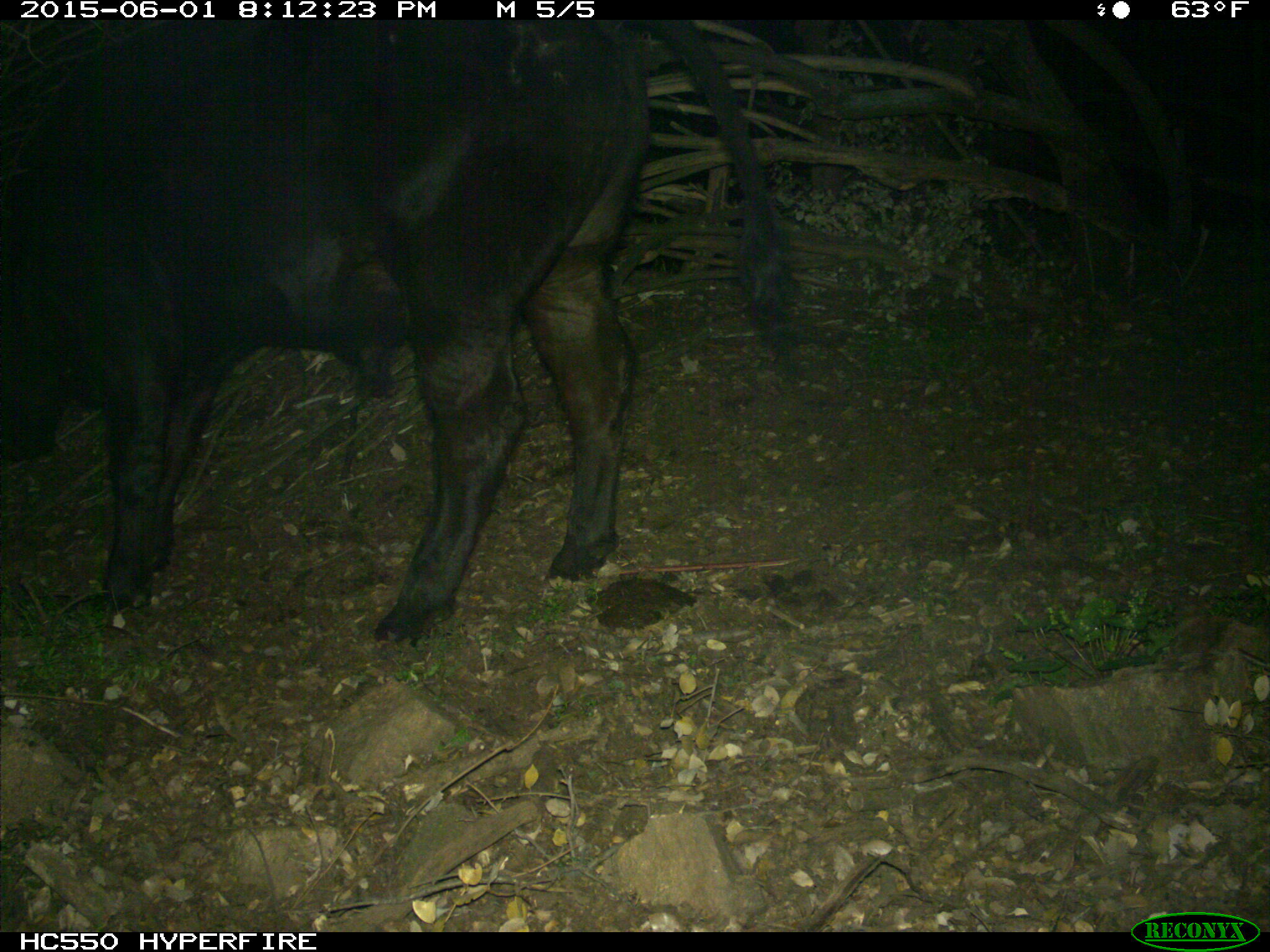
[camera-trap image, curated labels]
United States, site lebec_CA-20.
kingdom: Animalia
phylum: Chordata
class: Mammalia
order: Artiodactyla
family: Bovidae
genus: Bos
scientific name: Bos taurus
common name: domestic cow